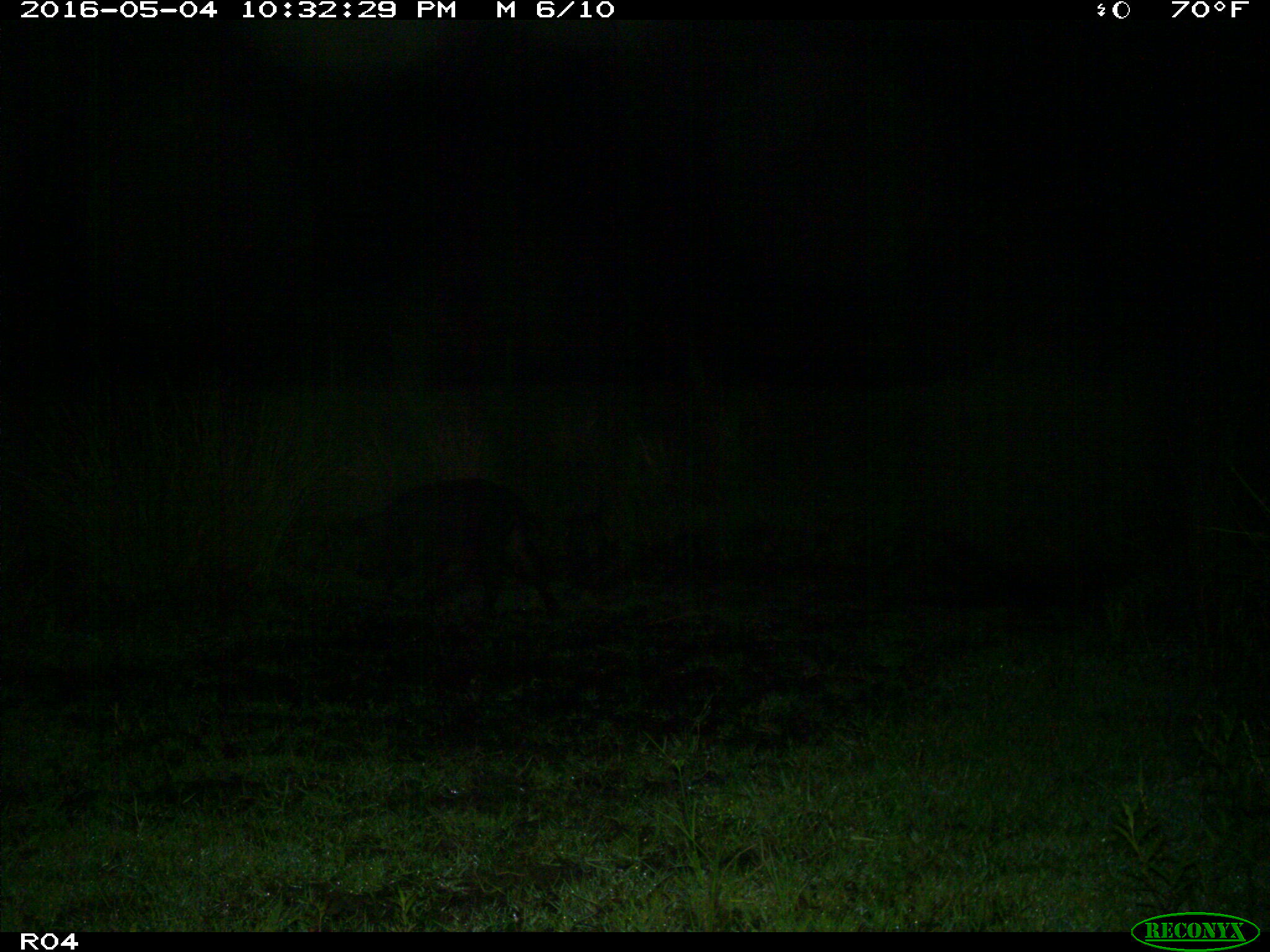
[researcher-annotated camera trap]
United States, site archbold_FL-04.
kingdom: Animalia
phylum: Chordata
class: Mammalia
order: Artiodactyla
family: Suidae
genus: Sus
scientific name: Sus scrofa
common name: wild boar